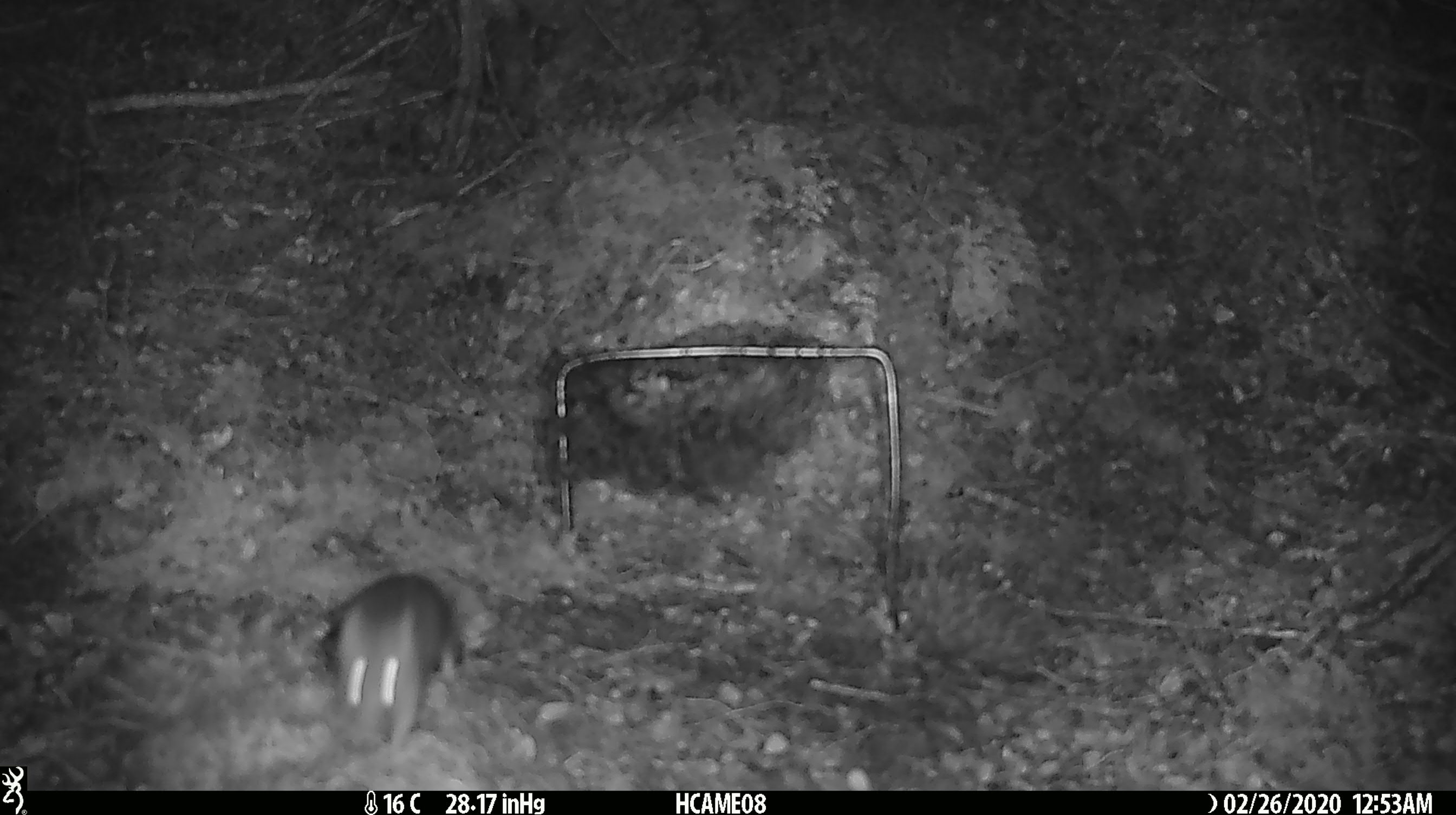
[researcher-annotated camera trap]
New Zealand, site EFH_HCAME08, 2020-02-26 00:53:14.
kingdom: Animalia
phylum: Chordata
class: Mammalia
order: Rodentia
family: Muridae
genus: Mus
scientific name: Mus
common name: mouse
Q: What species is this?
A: Mouse (Mus).